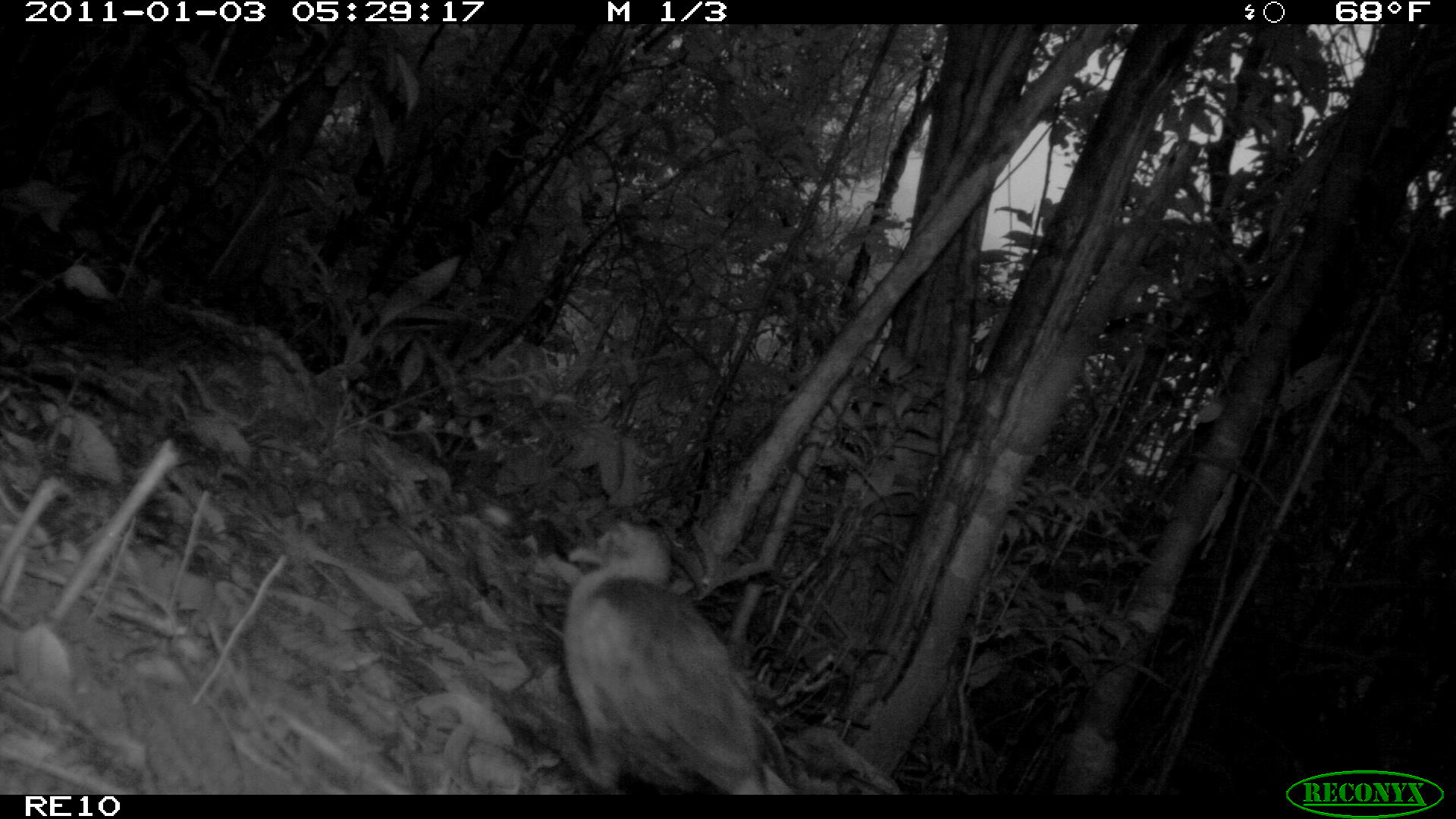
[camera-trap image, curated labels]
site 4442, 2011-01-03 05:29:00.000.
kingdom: Animalia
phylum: Chordata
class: Aves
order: Gruiformes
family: Sarothruridae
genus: Mentocrex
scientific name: Mentocrex kioloides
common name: madagascar wood rail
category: canirallus kioloides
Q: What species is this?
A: Canirallus kioloides (madagascar wood rail) (Mentocrex kioloides).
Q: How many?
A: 2.